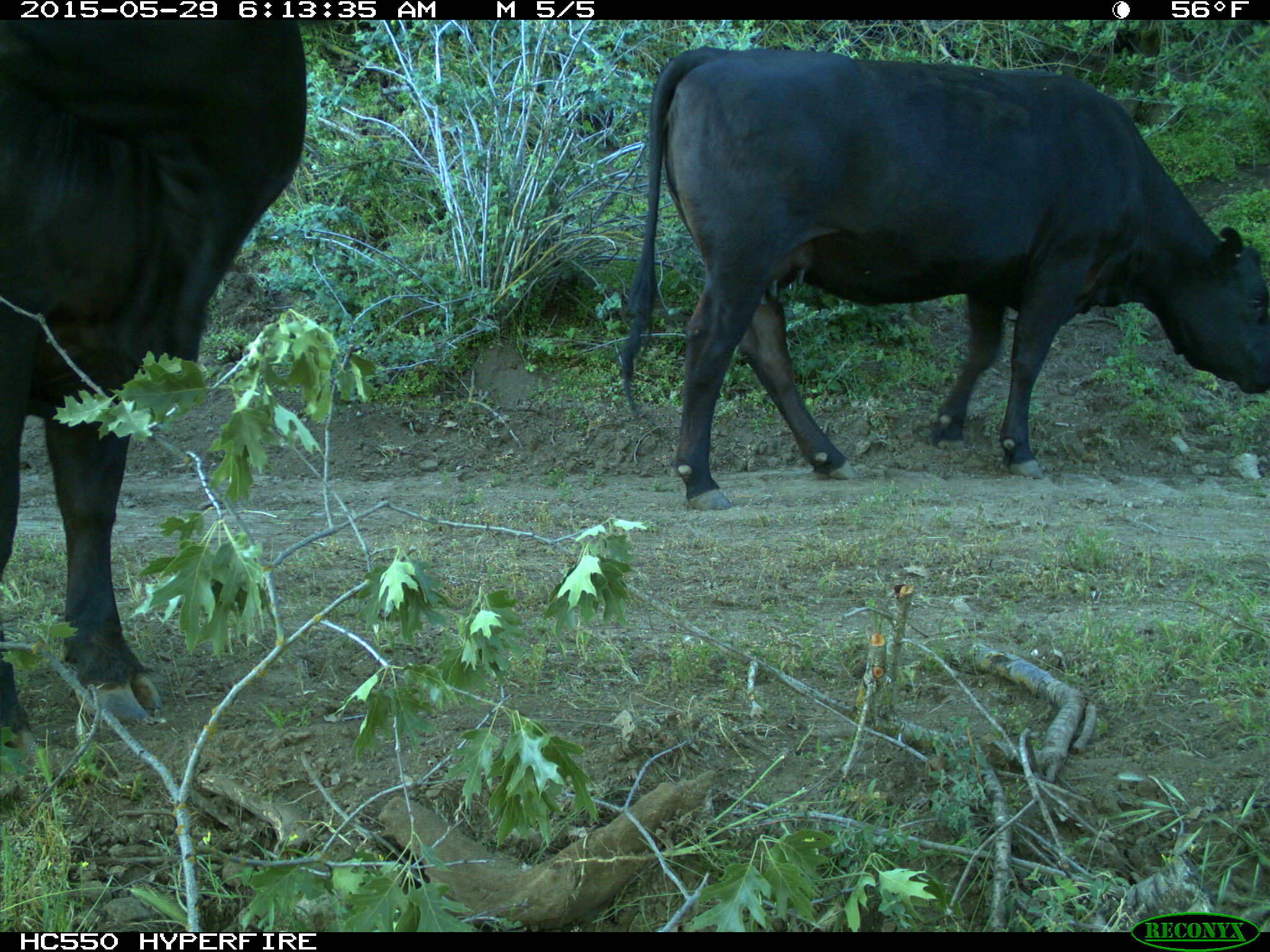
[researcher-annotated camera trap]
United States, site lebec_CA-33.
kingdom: Animalia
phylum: Chordata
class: Mammalia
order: Artiodactyla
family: Bovidae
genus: Bos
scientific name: Bos taurus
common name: domestic cow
Bos taurus (domestic cow).